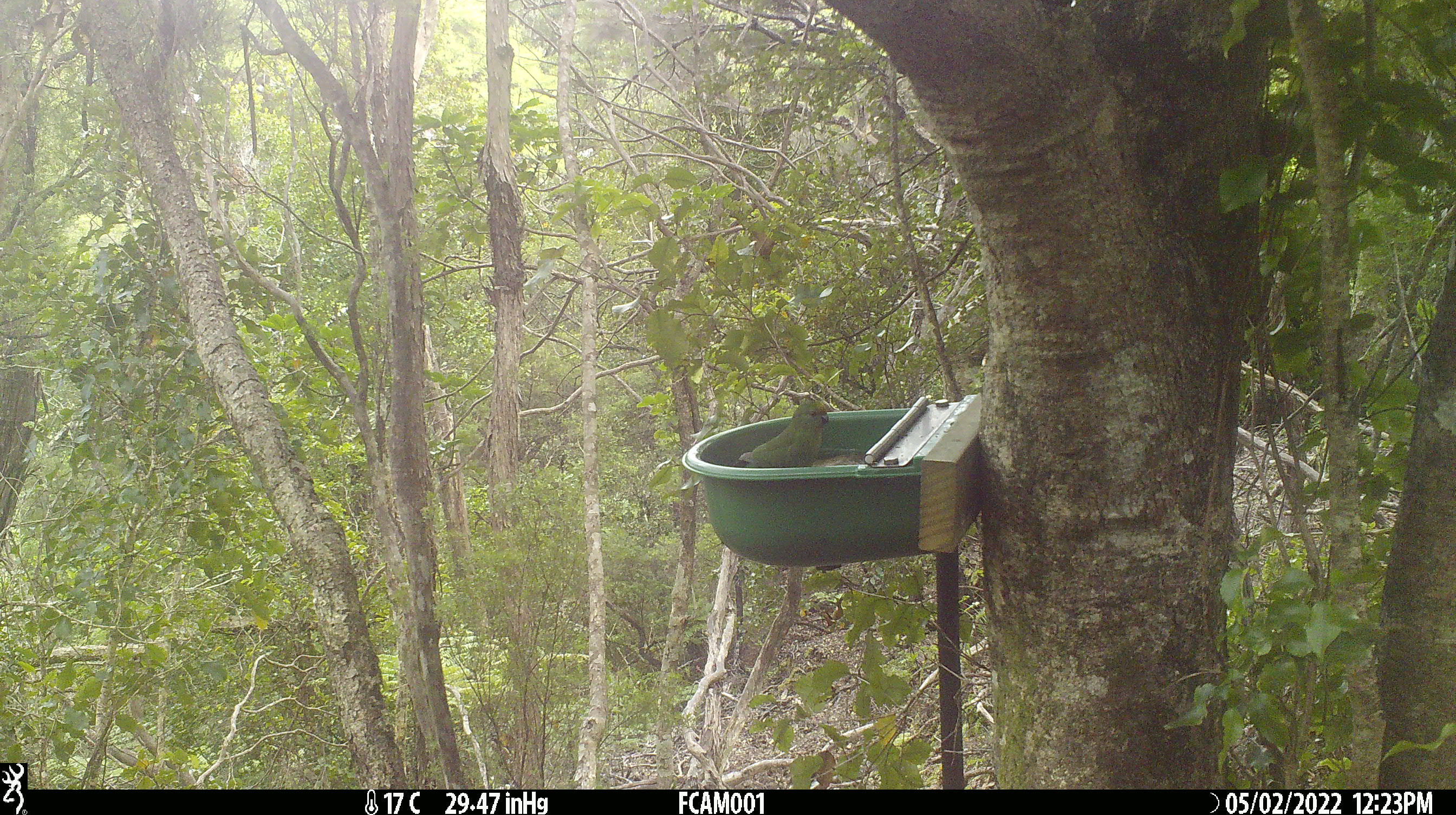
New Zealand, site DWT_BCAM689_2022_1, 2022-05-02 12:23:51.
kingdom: Animalia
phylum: Chordata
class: Aves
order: Psittaciformes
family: Psittaculidae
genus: Cyanoramphus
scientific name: Cyanoramphus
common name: parakeet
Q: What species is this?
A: Parakeet (Cyanoramphus).